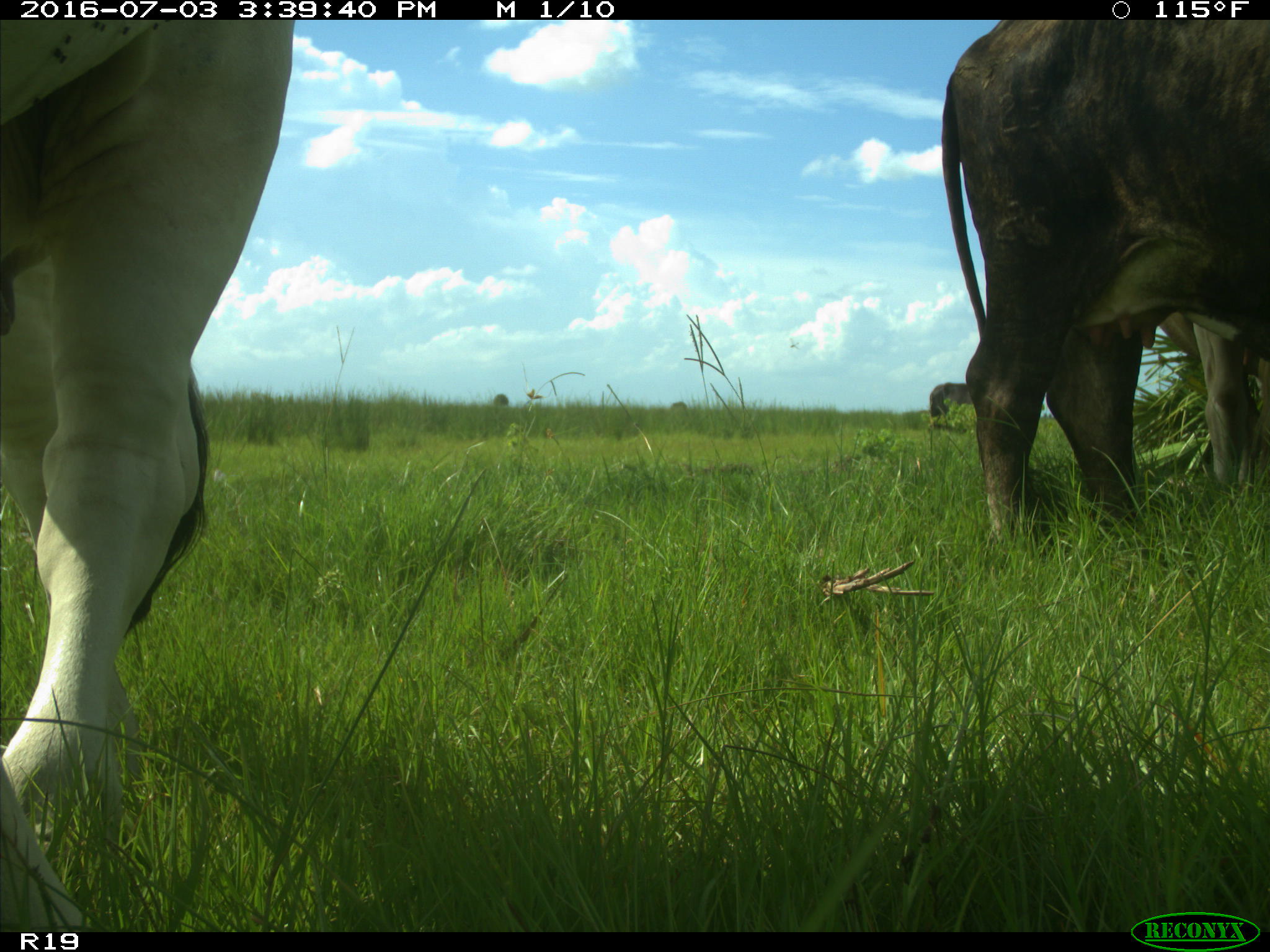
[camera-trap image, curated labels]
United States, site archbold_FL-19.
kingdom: Animalia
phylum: Chordata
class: Mammalia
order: Artiodactyla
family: Bovidae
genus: Bos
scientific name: Bos taurus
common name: domestic cow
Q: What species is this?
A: Bos taurus (domestic cow).